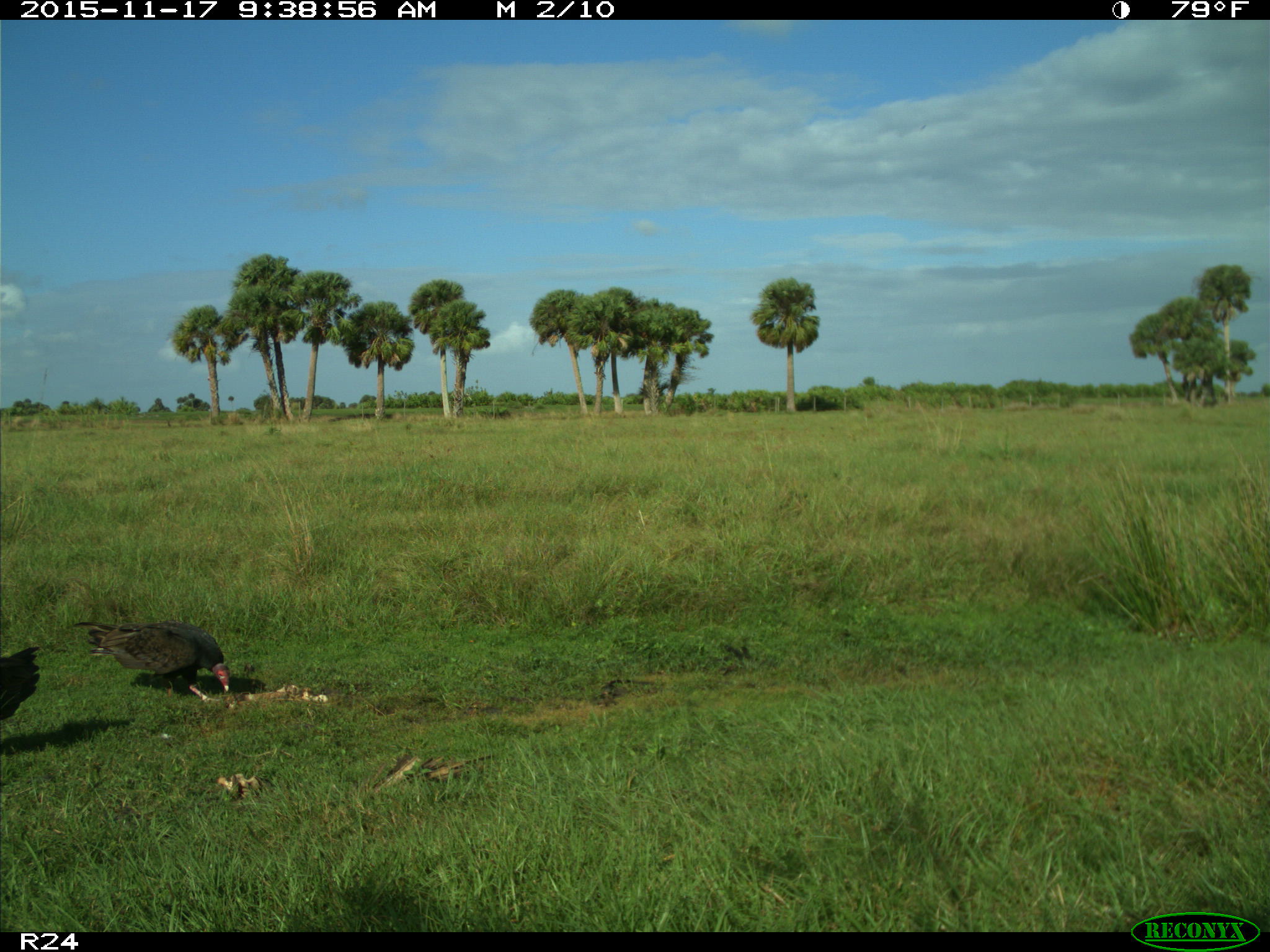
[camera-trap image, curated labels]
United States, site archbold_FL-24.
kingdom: Animalia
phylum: Chordata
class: Aves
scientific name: Aves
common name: birds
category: unidentified bird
Unidentified bird (birds) (Aves).